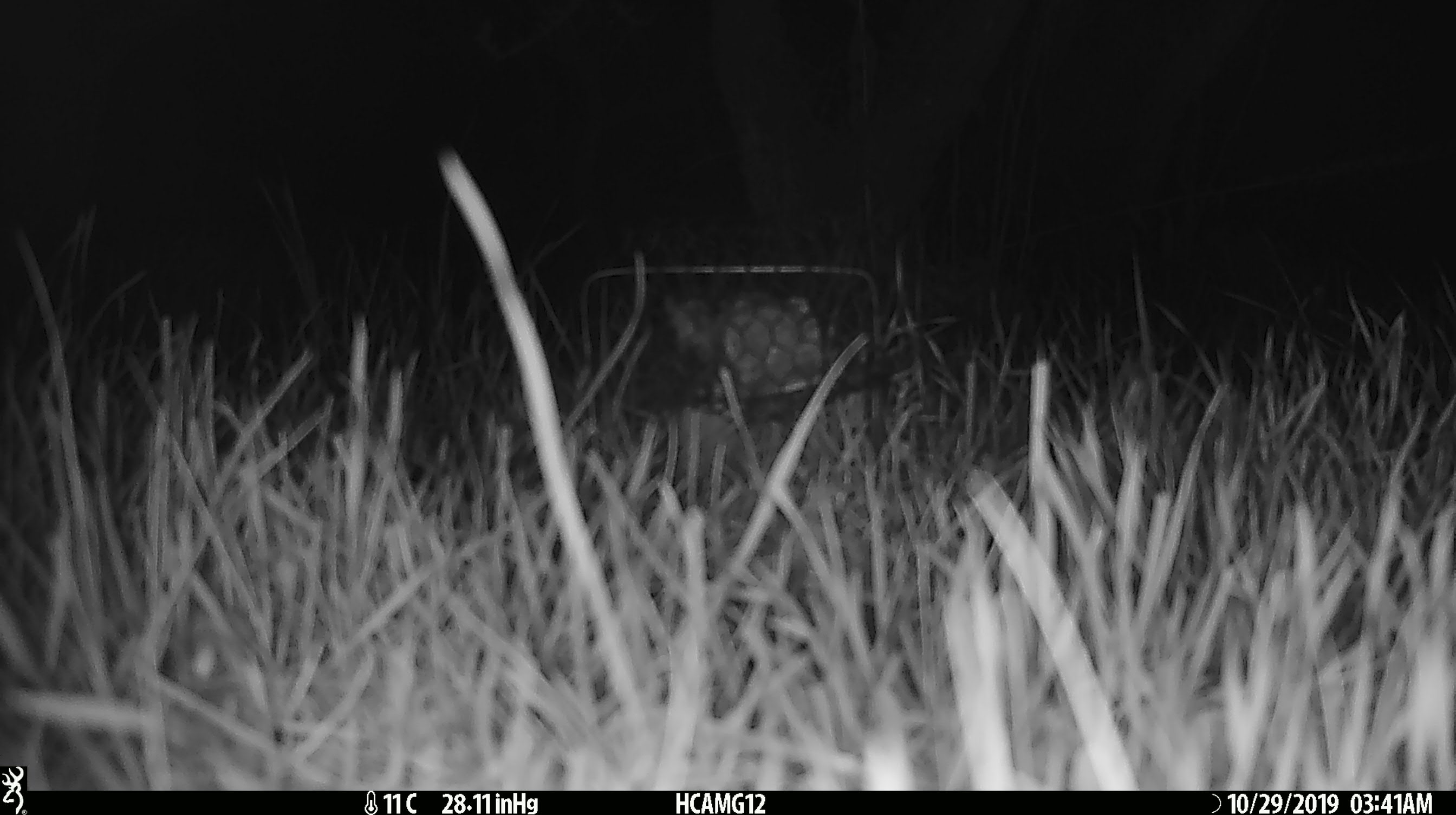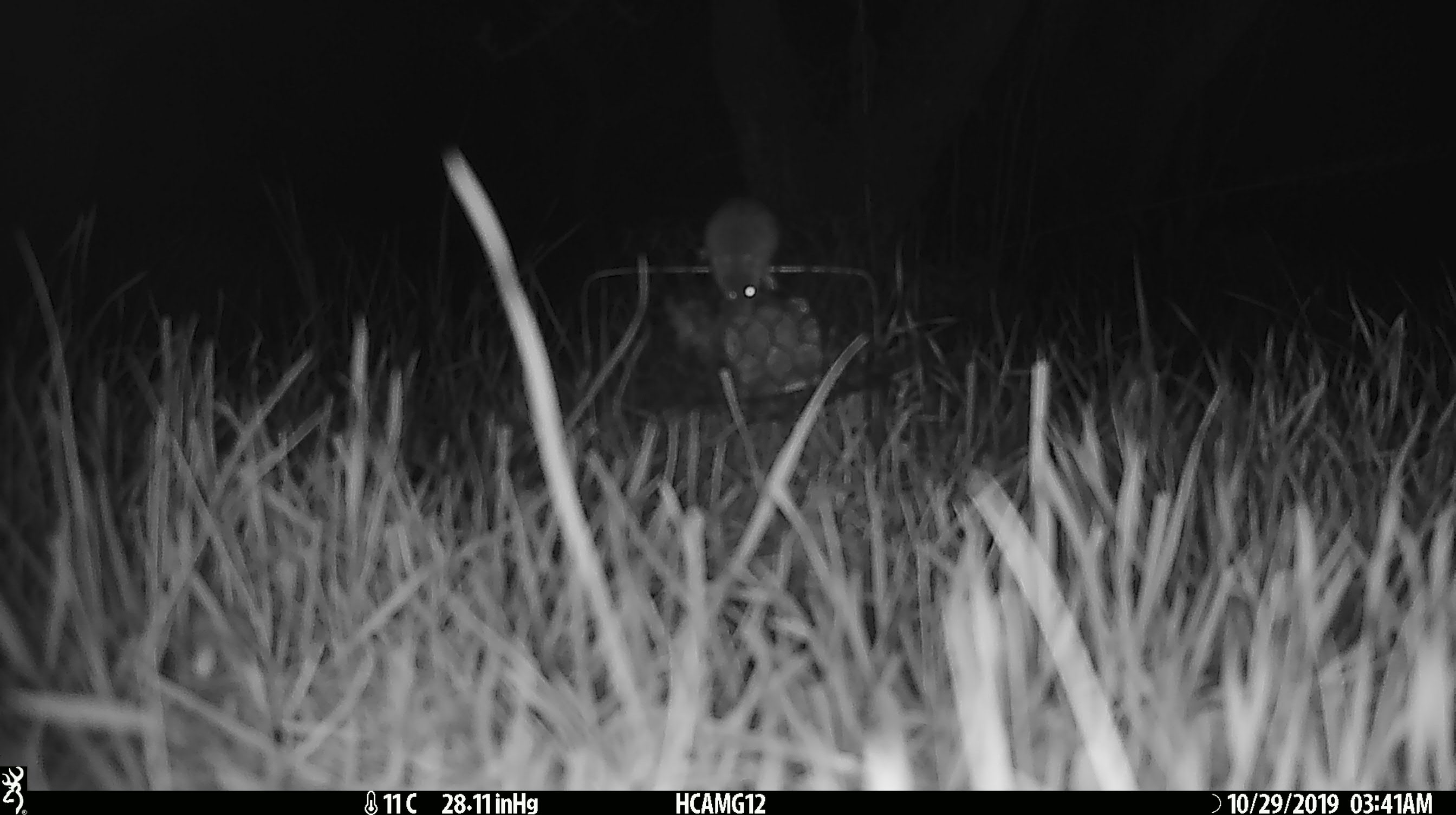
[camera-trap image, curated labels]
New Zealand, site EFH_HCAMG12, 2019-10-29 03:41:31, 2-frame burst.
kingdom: Animalia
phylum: Chordata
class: Mammalia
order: Rodentia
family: Muridae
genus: Mus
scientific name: Mus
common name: mouse